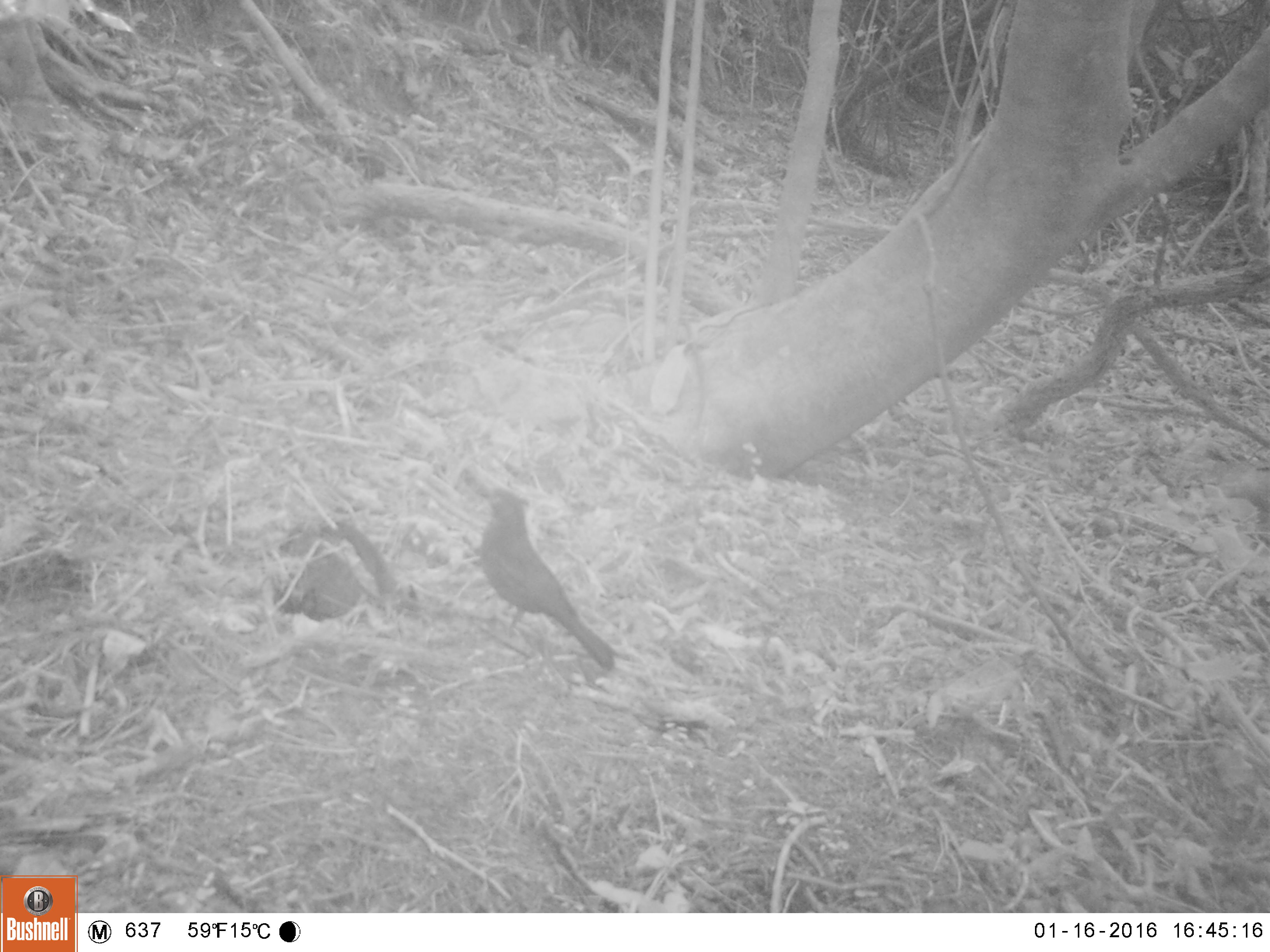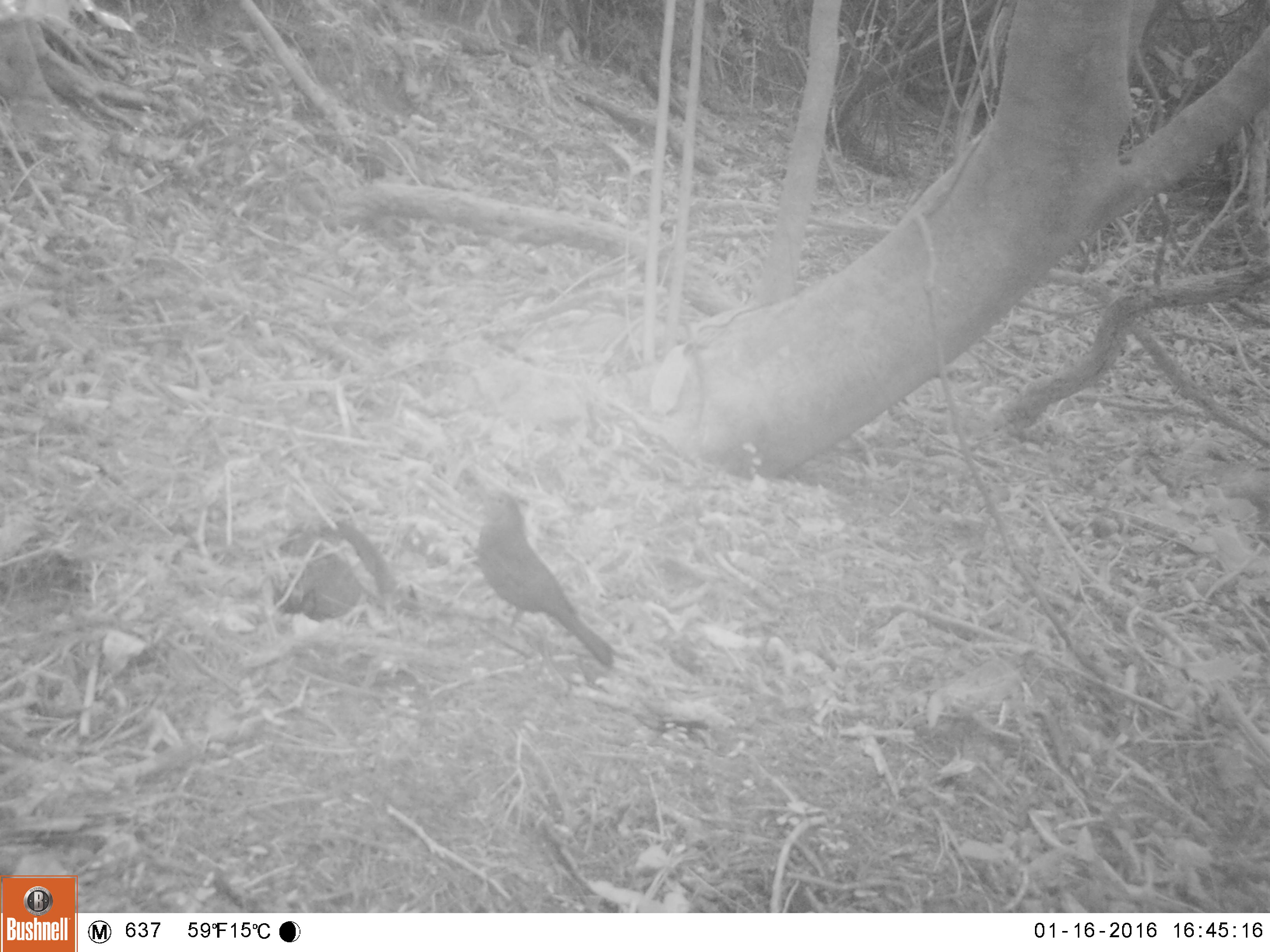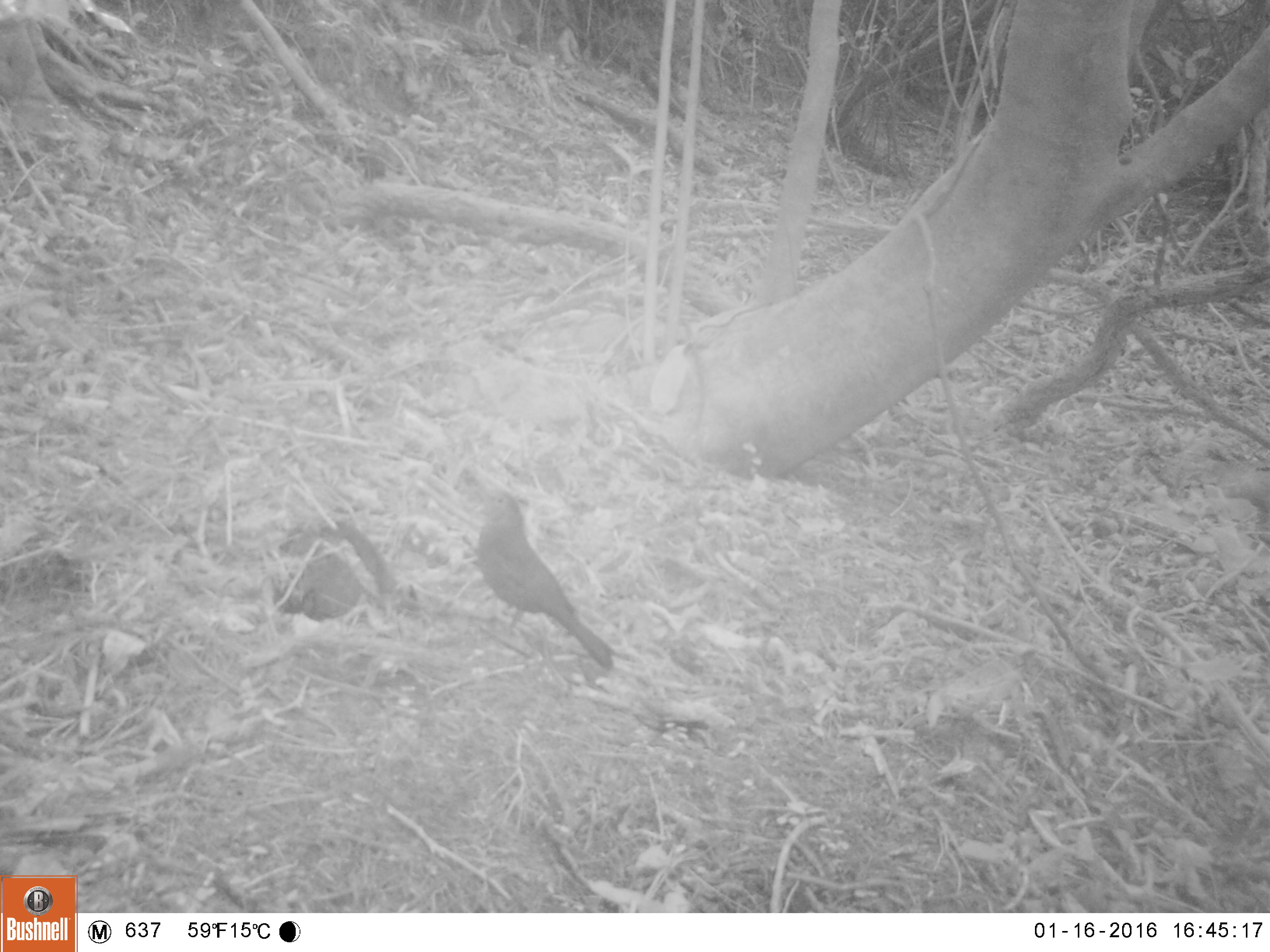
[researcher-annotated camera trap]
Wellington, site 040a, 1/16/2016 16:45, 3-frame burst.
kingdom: Animalia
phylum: Chordata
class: Aves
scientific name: Aves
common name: bird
Bird (Aves).